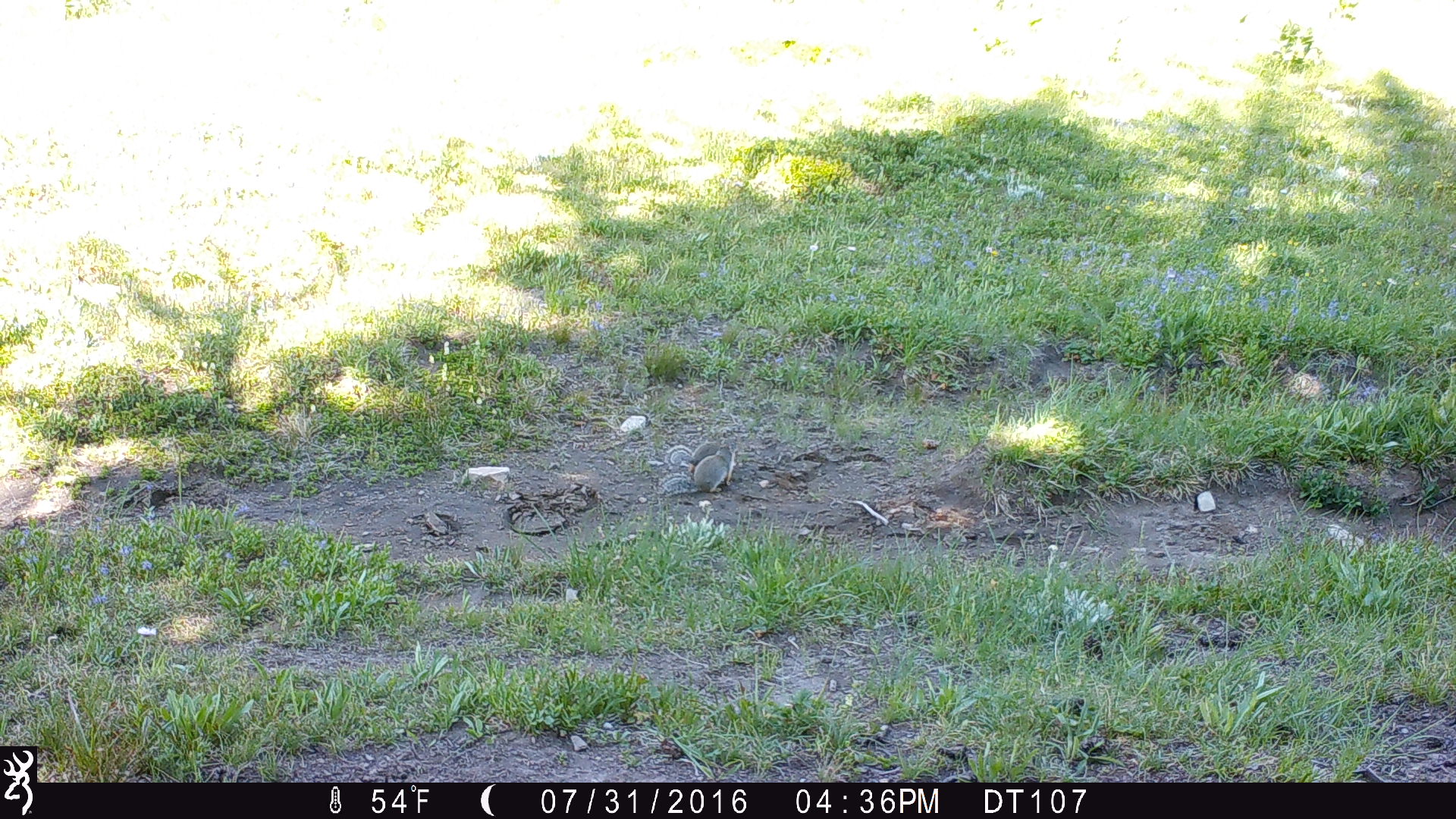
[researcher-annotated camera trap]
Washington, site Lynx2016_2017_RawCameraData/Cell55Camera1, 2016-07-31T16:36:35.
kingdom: Animalia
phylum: Chordata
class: Mammalia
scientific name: Mammalia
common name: small mammal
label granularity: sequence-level